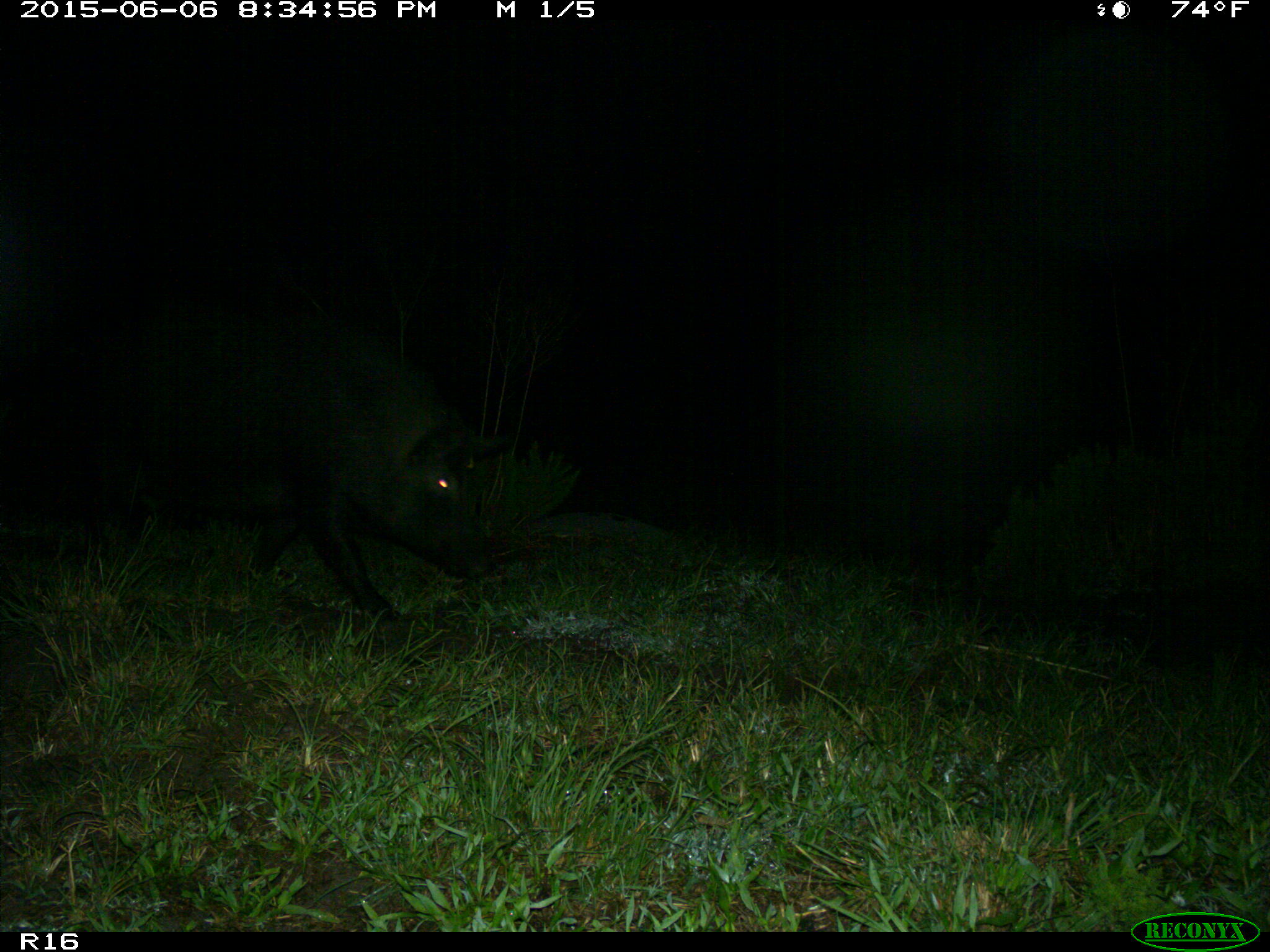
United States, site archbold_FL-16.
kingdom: Animalia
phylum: Chordata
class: Mammalia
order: Artiodactyla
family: Suidae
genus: Sus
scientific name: Sus scrofa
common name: wild boar